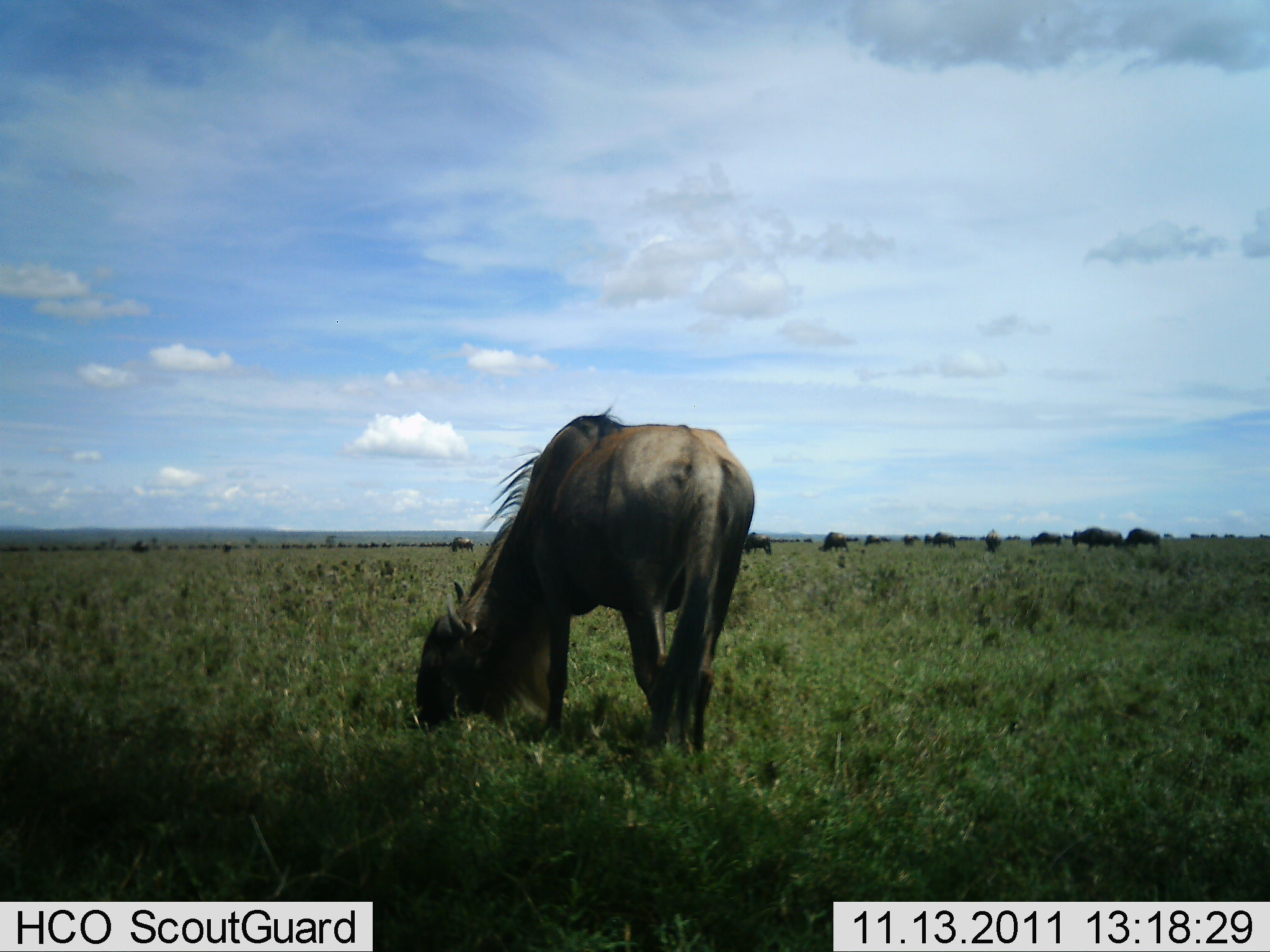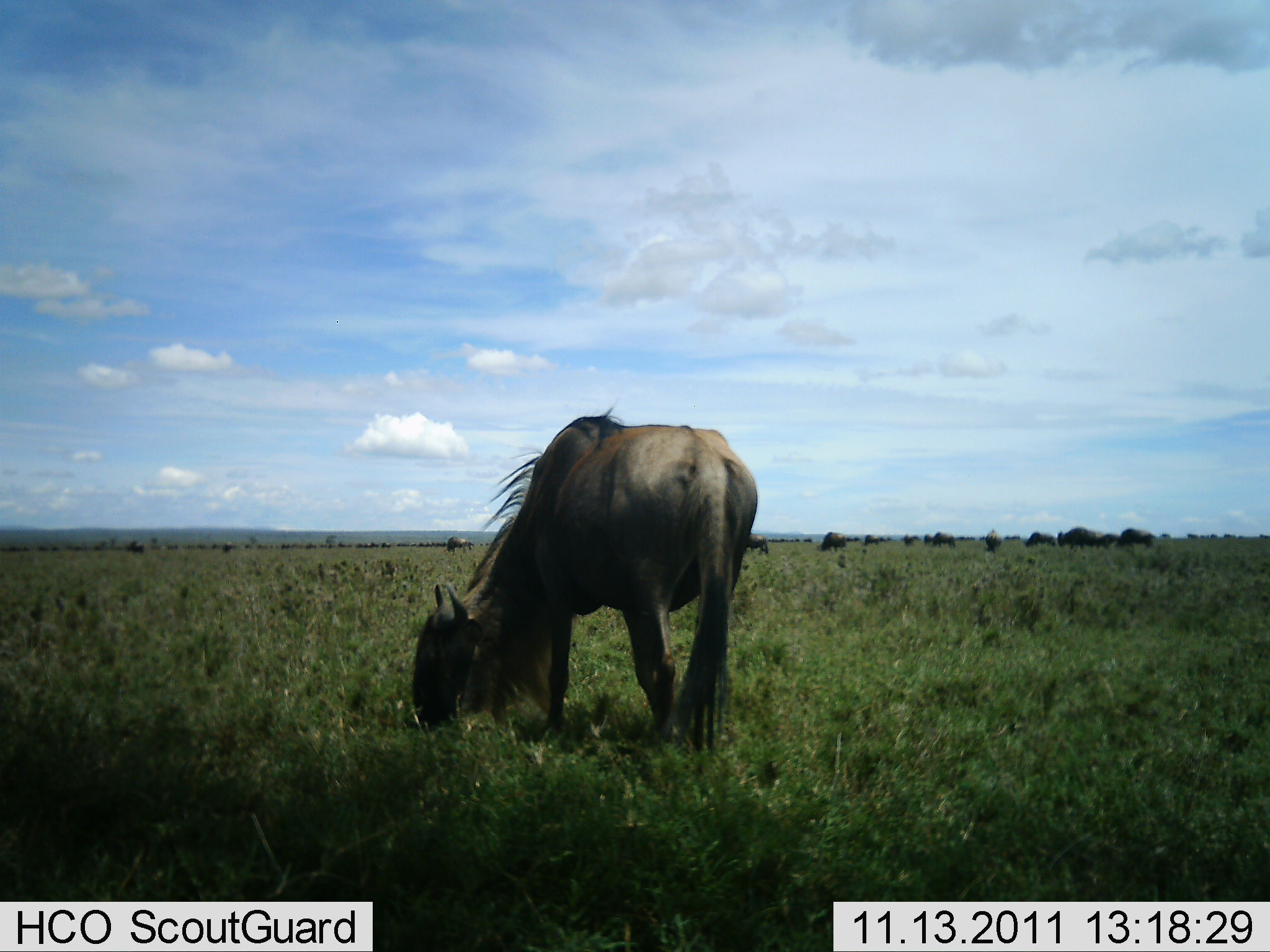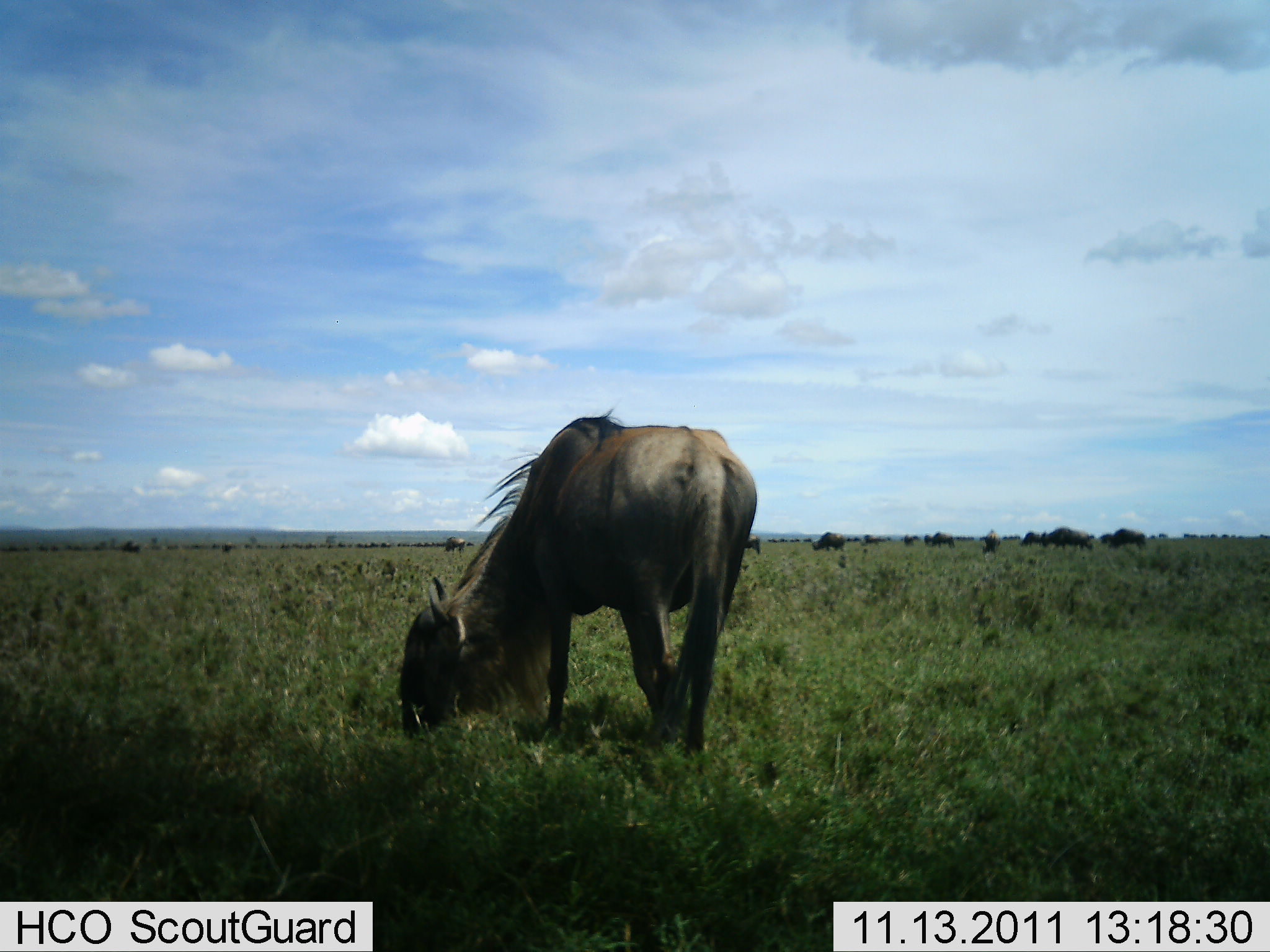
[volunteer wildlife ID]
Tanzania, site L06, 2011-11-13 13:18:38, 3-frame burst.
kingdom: Animalia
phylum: Chordata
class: Mammalia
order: Artiodactyla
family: Bovidae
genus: Connochaetes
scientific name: Connochaetes taurinus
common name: blue wildebeest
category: wildebeest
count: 9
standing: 25%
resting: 0%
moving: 33%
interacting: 0%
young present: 0%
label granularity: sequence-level